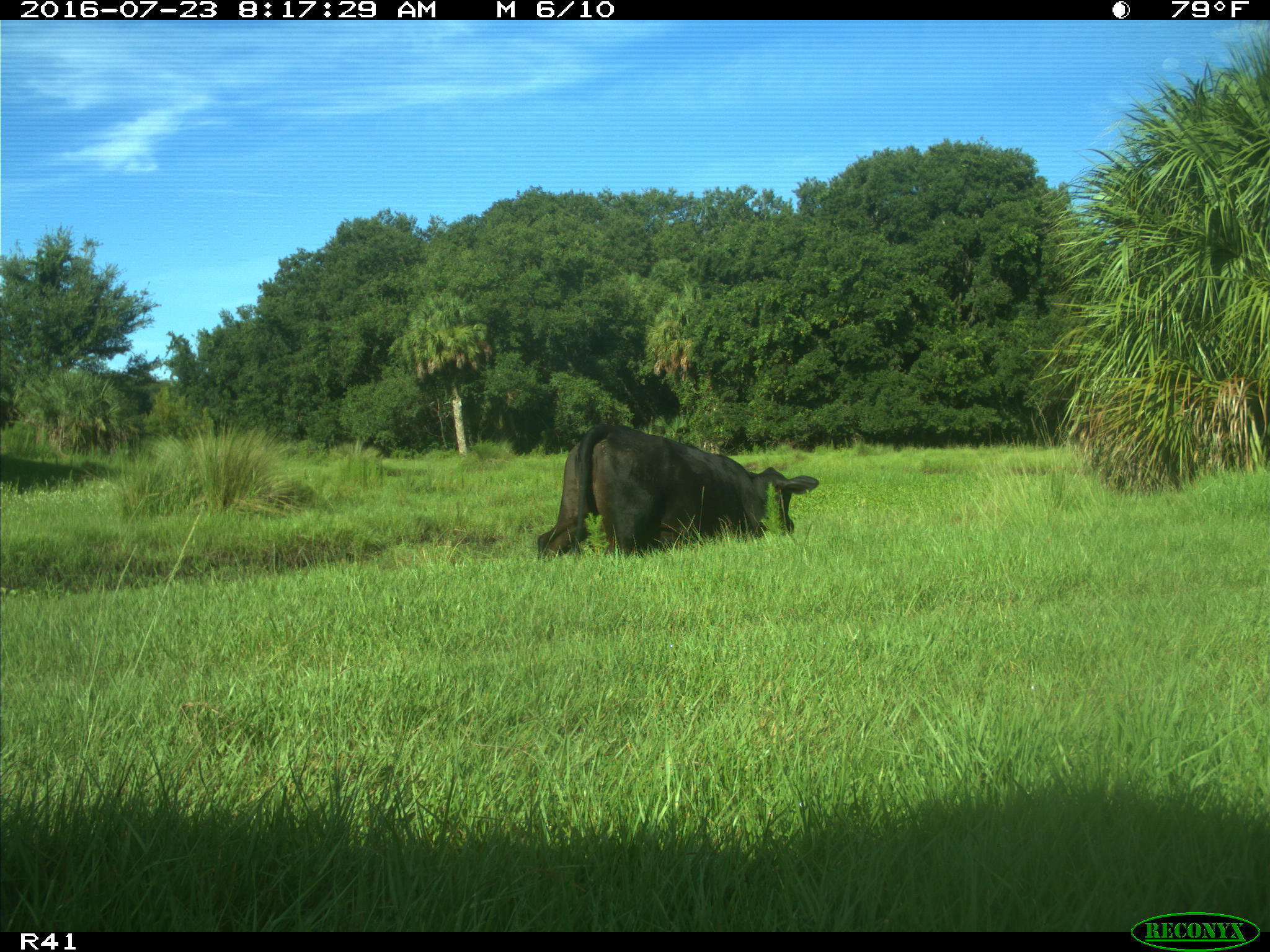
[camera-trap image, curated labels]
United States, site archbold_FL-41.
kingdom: Animalia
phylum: Chordata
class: Mammalia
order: Artiodactyla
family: Bovidae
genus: Bos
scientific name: Bos taurus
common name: domestic cow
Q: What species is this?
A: Bos taurus (domestic cow).